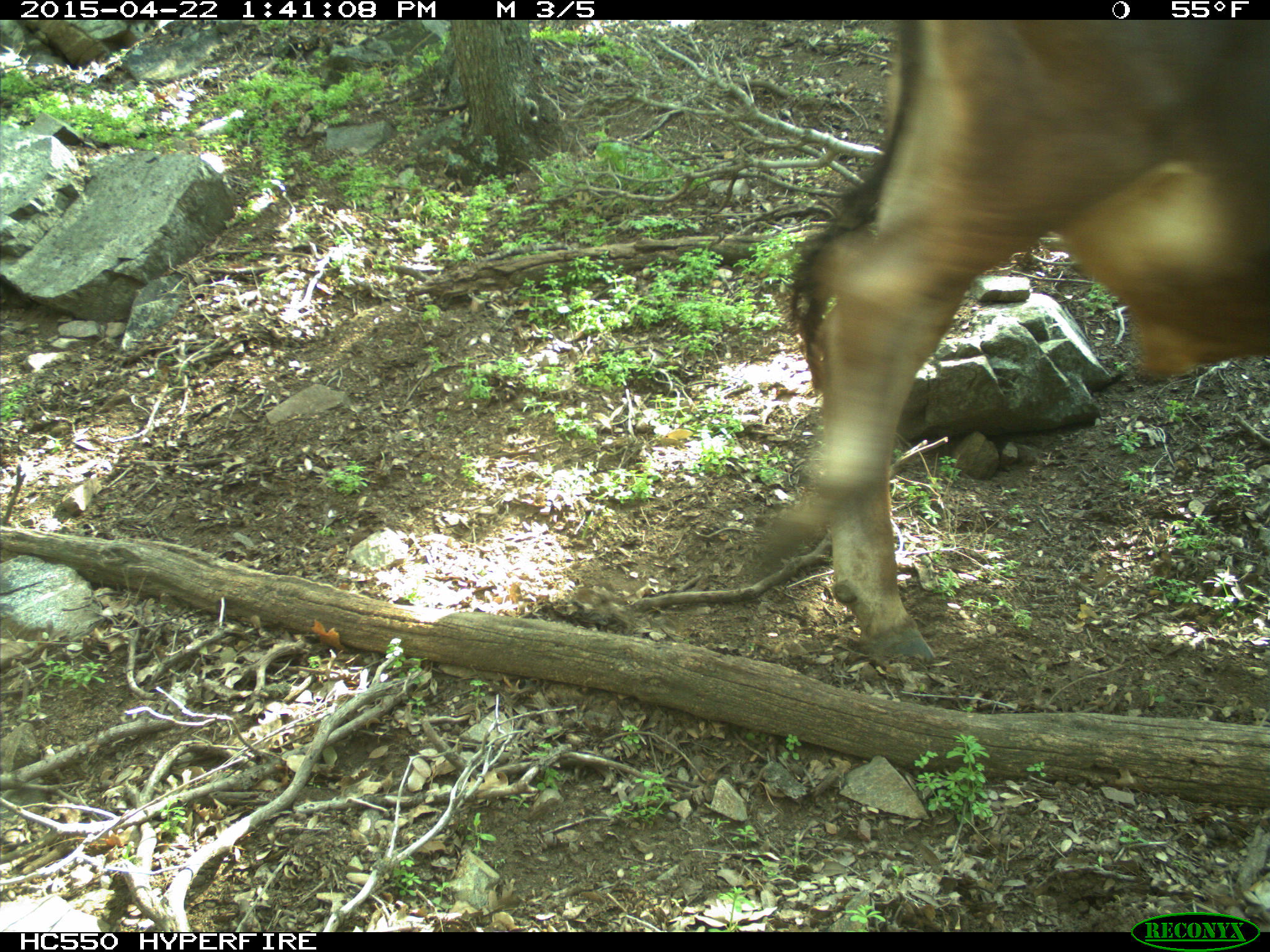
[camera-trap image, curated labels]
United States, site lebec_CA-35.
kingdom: Animalia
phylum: Chordata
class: Mammalia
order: Artiodactyla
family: Bovidae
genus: Bos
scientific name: Bos taurus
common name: domestic cow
Bos taurus (domestic cow).